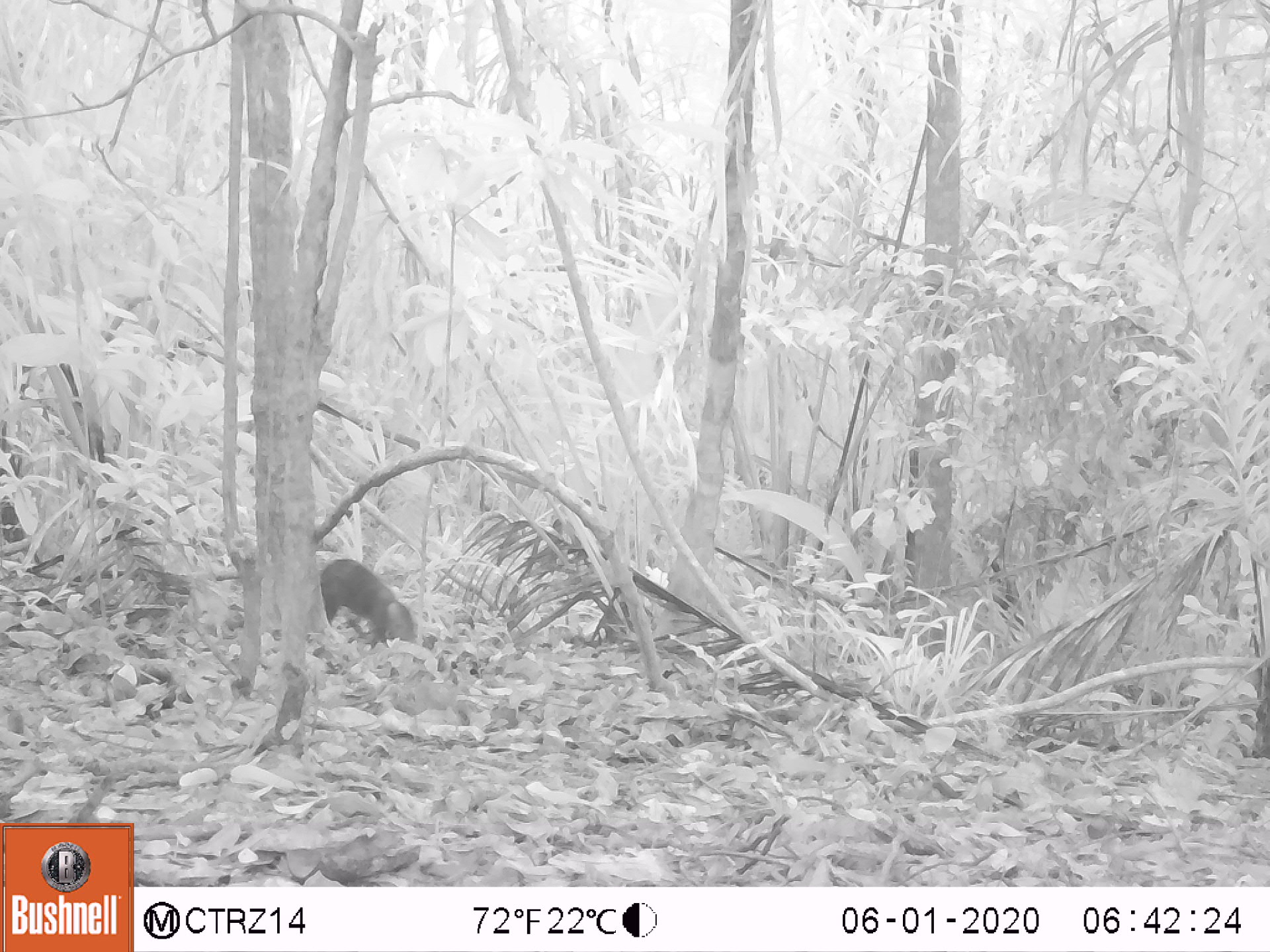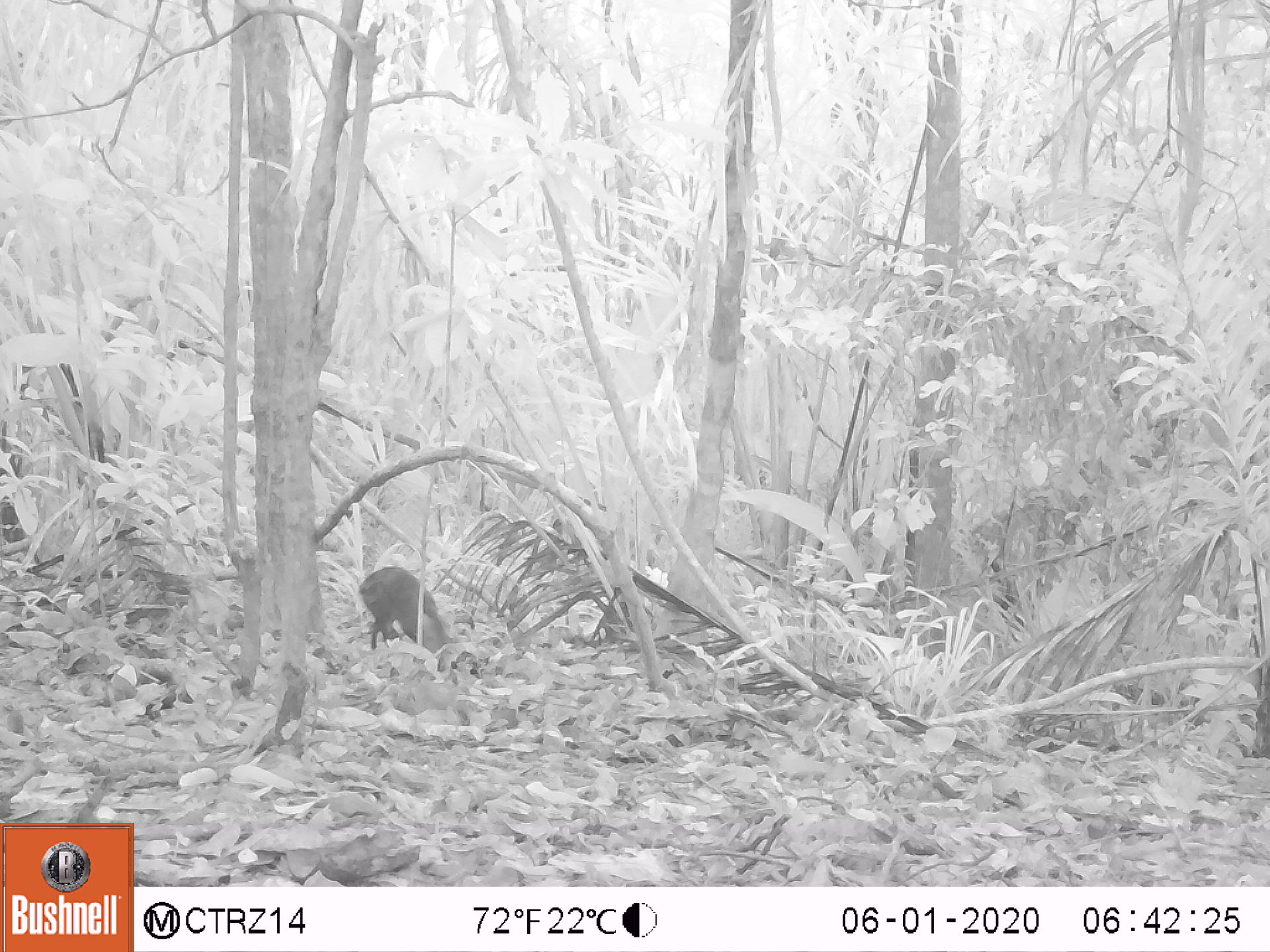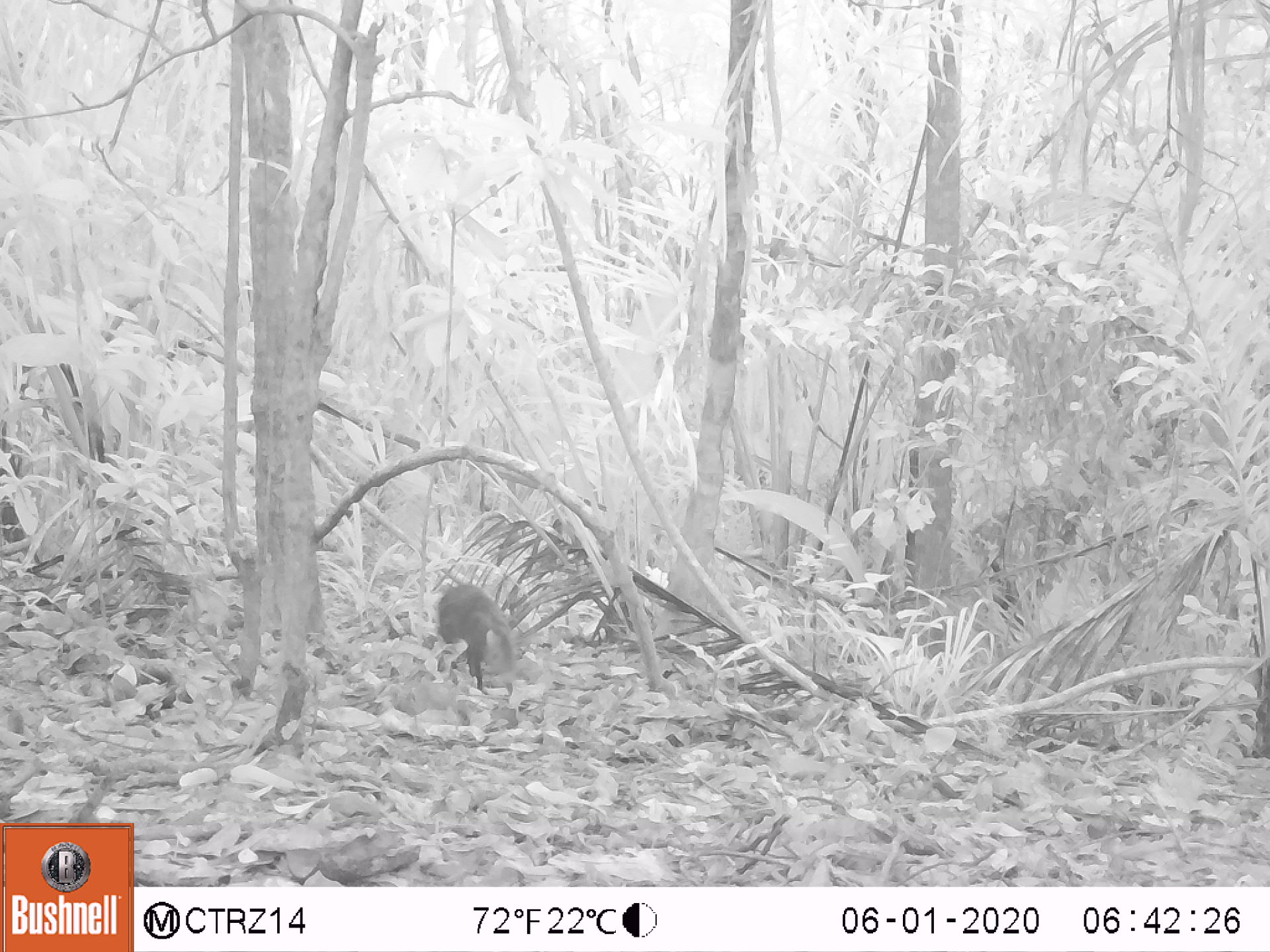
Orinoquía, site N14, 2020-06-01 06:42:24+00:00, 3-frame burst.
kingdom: Animalia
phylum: Chordata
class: Mammalia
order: Rodentia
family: Dasyproctidae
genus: Dasyprocta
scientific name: Dasyprocta fuliginosa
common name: black agouti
Black agouti (Dasyprocta fuliginosa).